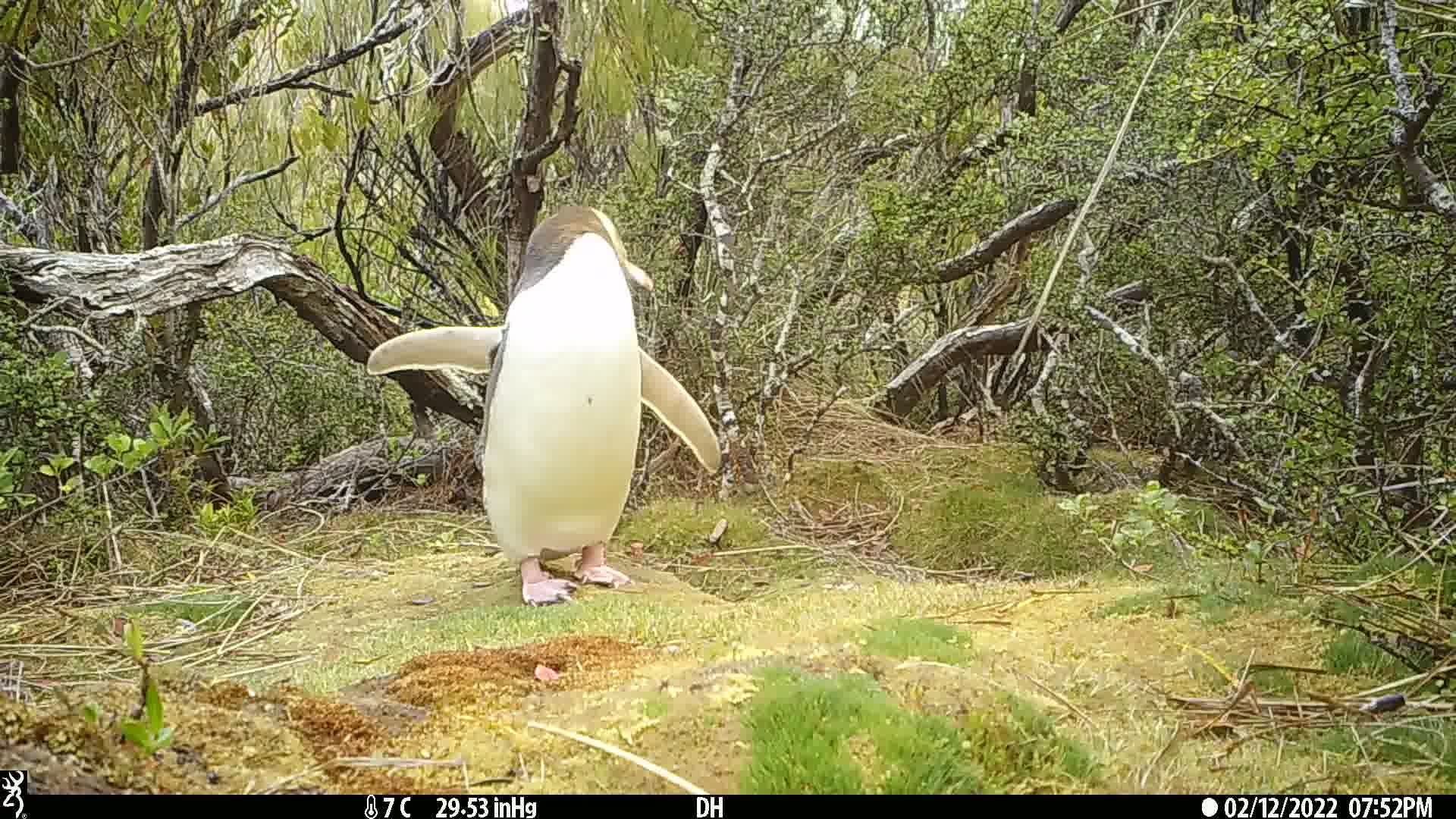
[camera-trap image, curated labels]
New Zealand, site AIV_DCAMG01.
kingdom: Animalia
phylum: Chordata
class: Aves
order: Sphenisciformes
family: Spheniscidae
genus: Megadyptes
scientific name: Megadyptes antipodes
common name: yellow-eyed penguin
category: yellow eyed penguin